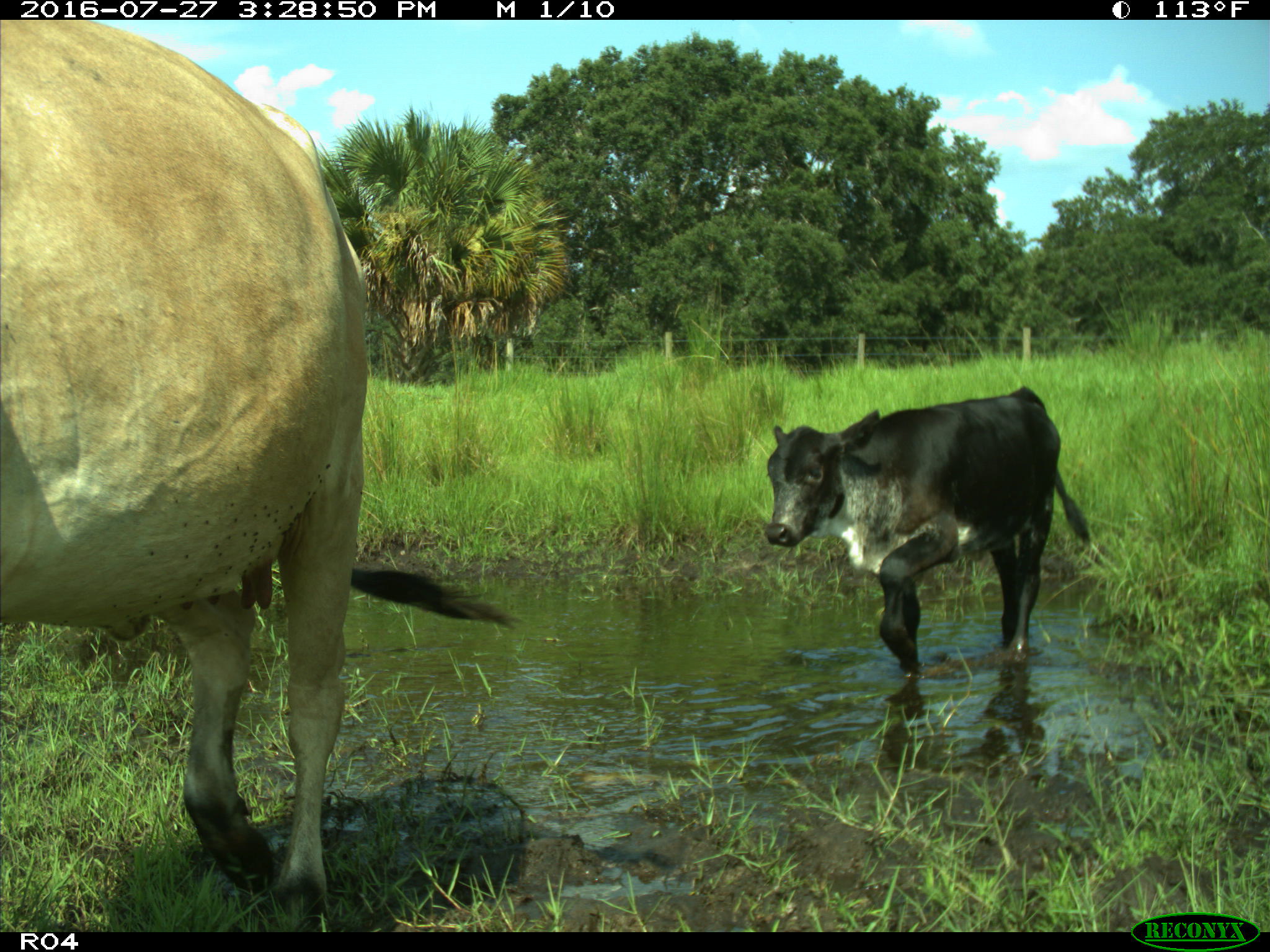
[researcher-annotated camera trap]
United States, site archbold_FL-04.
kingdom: Animalia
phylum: Chordata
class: Mammalia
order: Artiodactyla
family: Bovidae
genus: Bos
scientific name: Bos taurus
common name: domestic cow